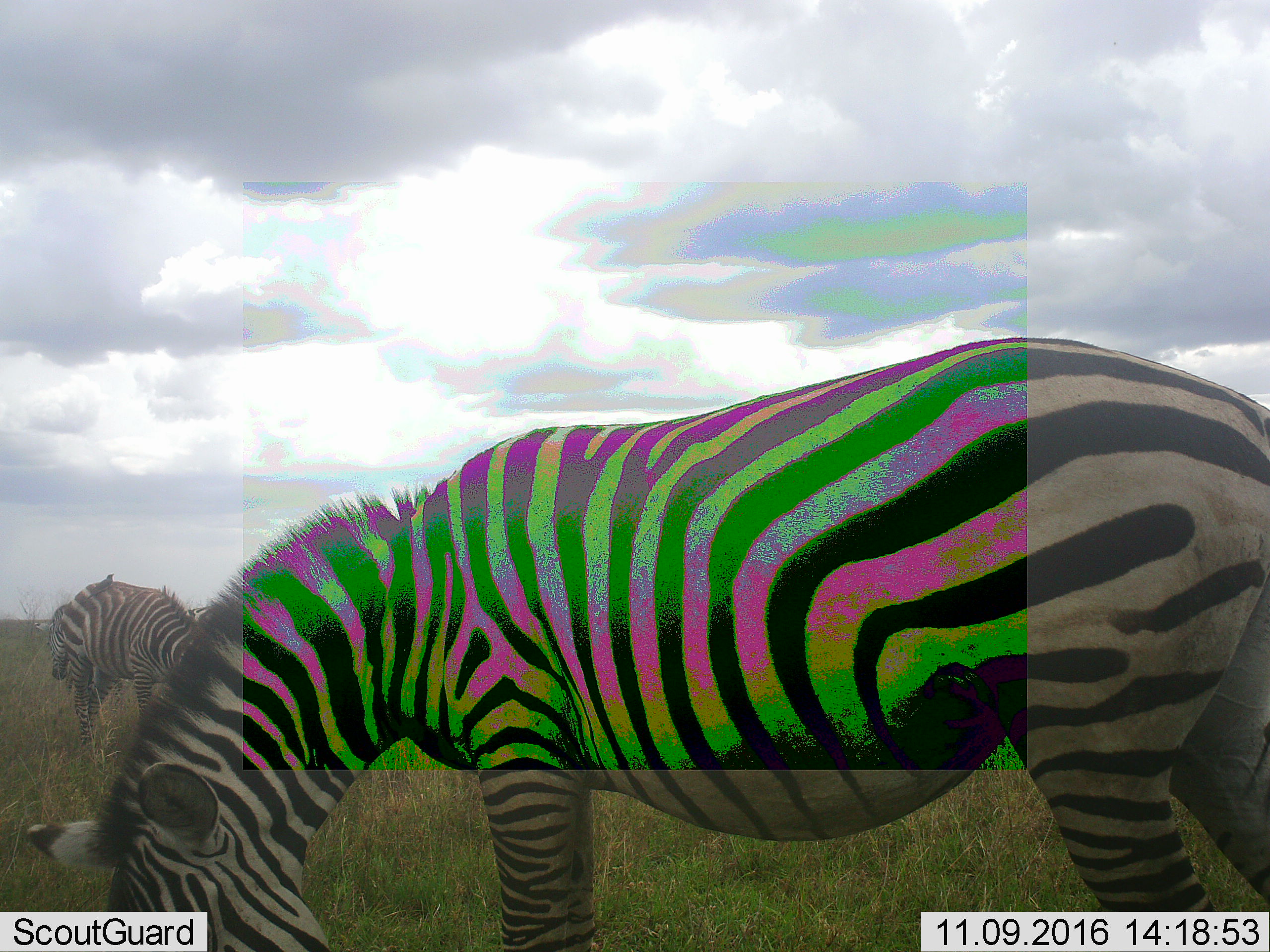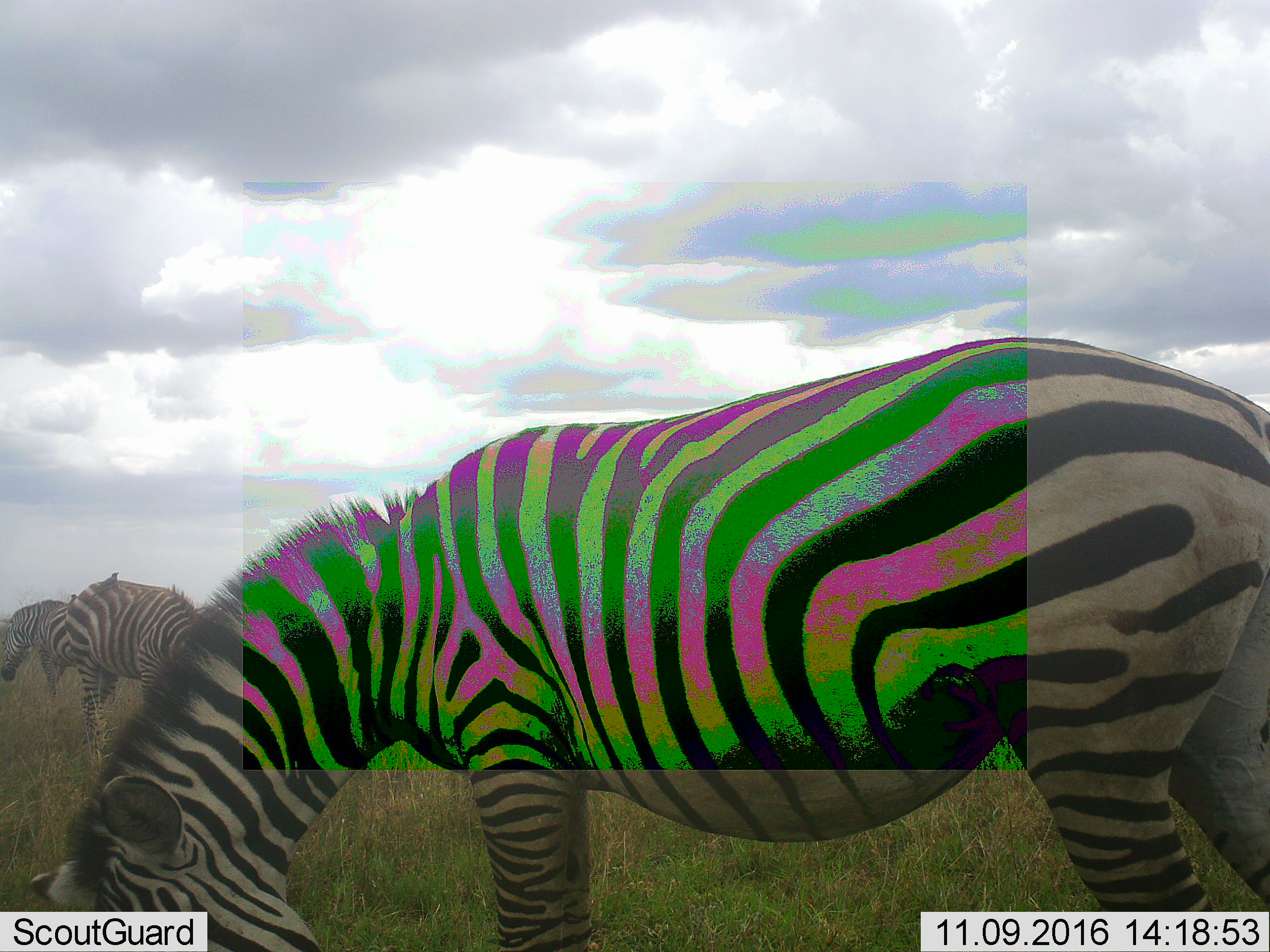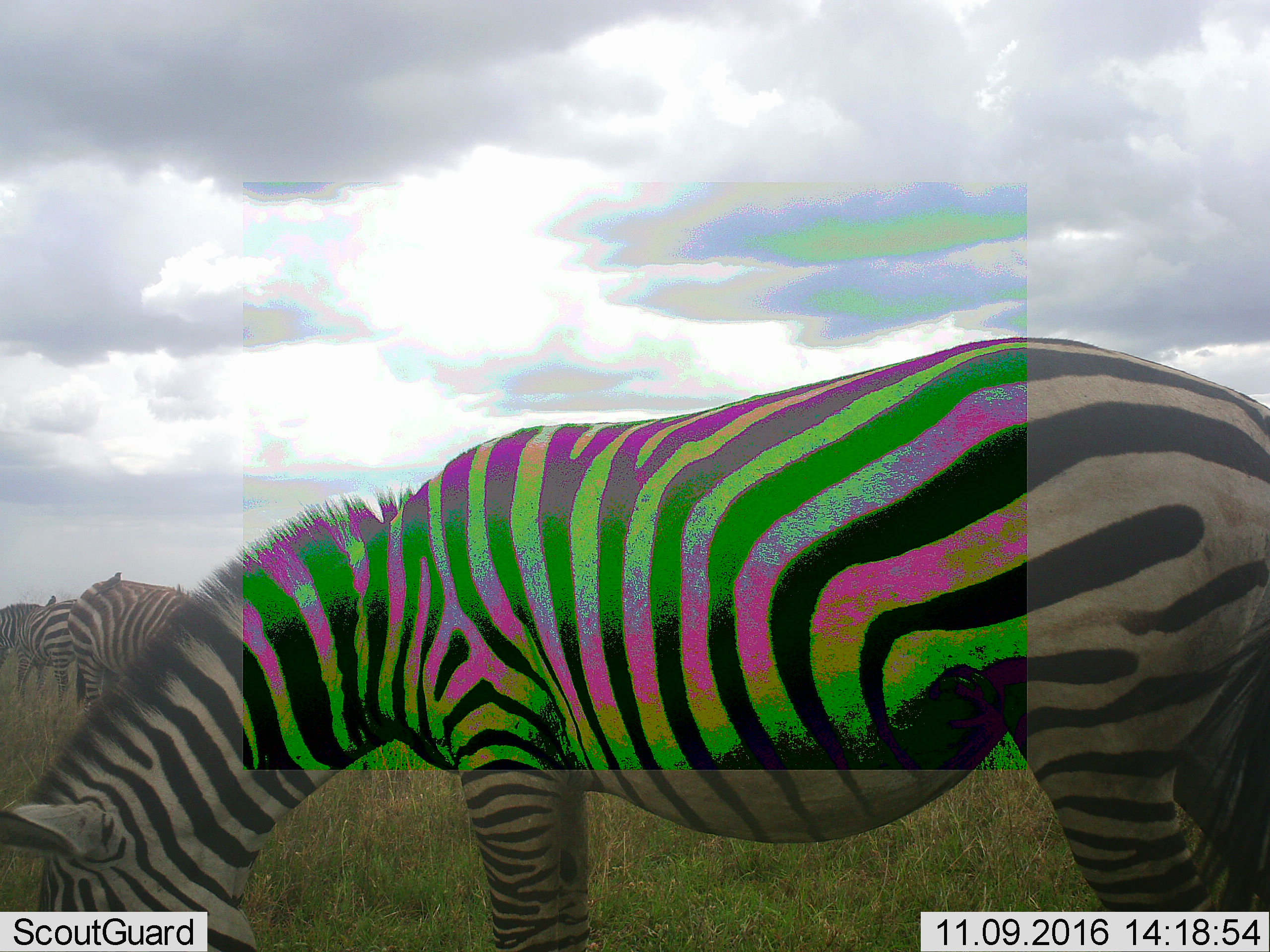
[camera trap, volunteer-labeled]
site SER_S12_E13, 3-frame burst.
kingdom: Animalia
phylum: Chordata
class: Mammalia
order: Perissodactyla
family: Equidae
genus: Equus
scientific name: Equus quagga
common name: plains zebra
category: zebraplains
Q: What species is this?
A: Zebraplains (plains zebra) (Equus quagga).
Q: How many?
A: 4.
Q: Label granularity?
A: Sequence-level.